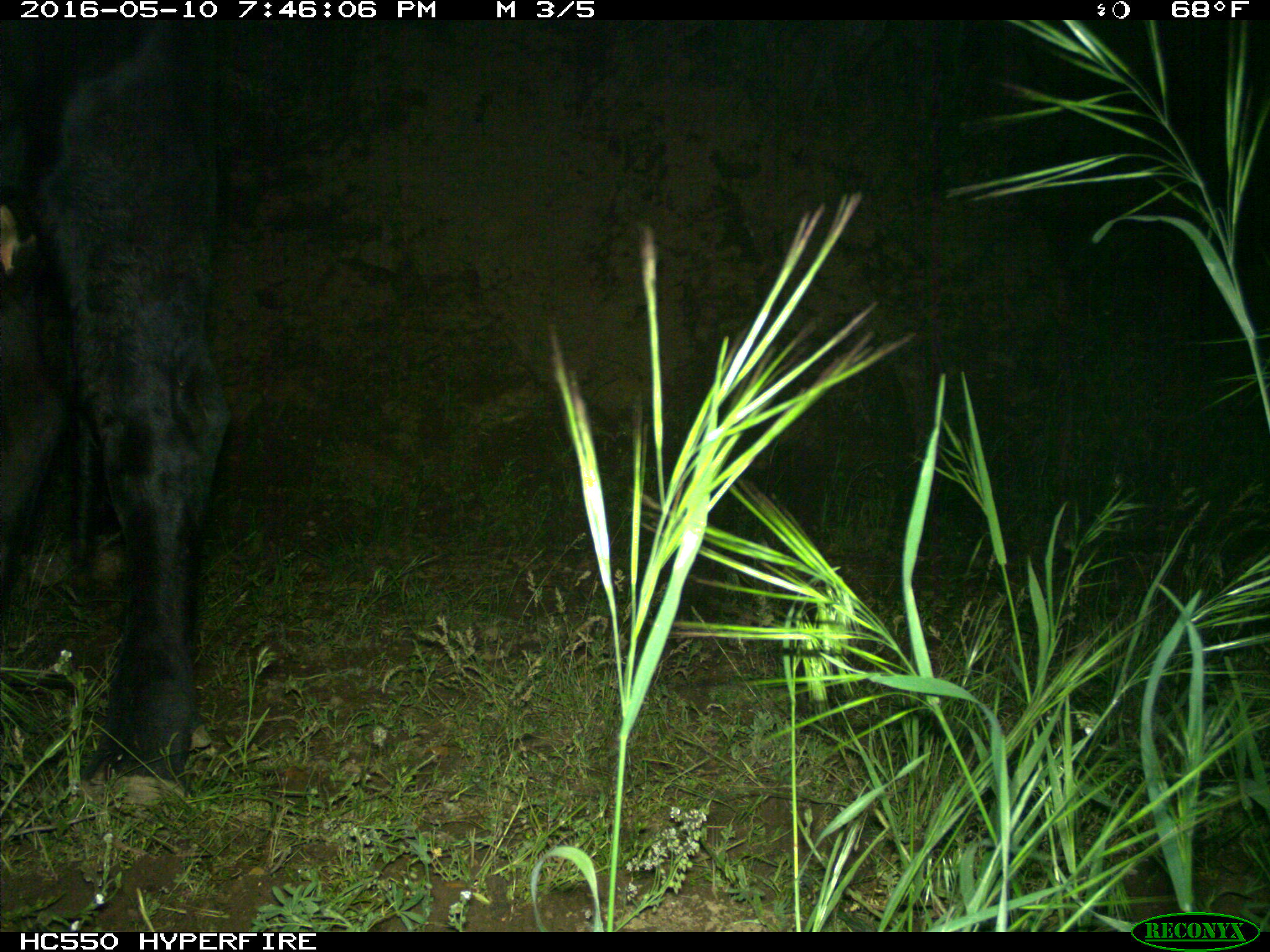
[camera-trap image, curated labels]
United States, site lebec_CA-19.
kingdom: Animalia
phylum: Chordata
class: Mammalia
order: Artiodactyla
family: Bovidae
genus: Bos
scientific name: Bos taurus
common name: domestic cow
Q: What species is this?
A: Bos taurus (domestic cow).